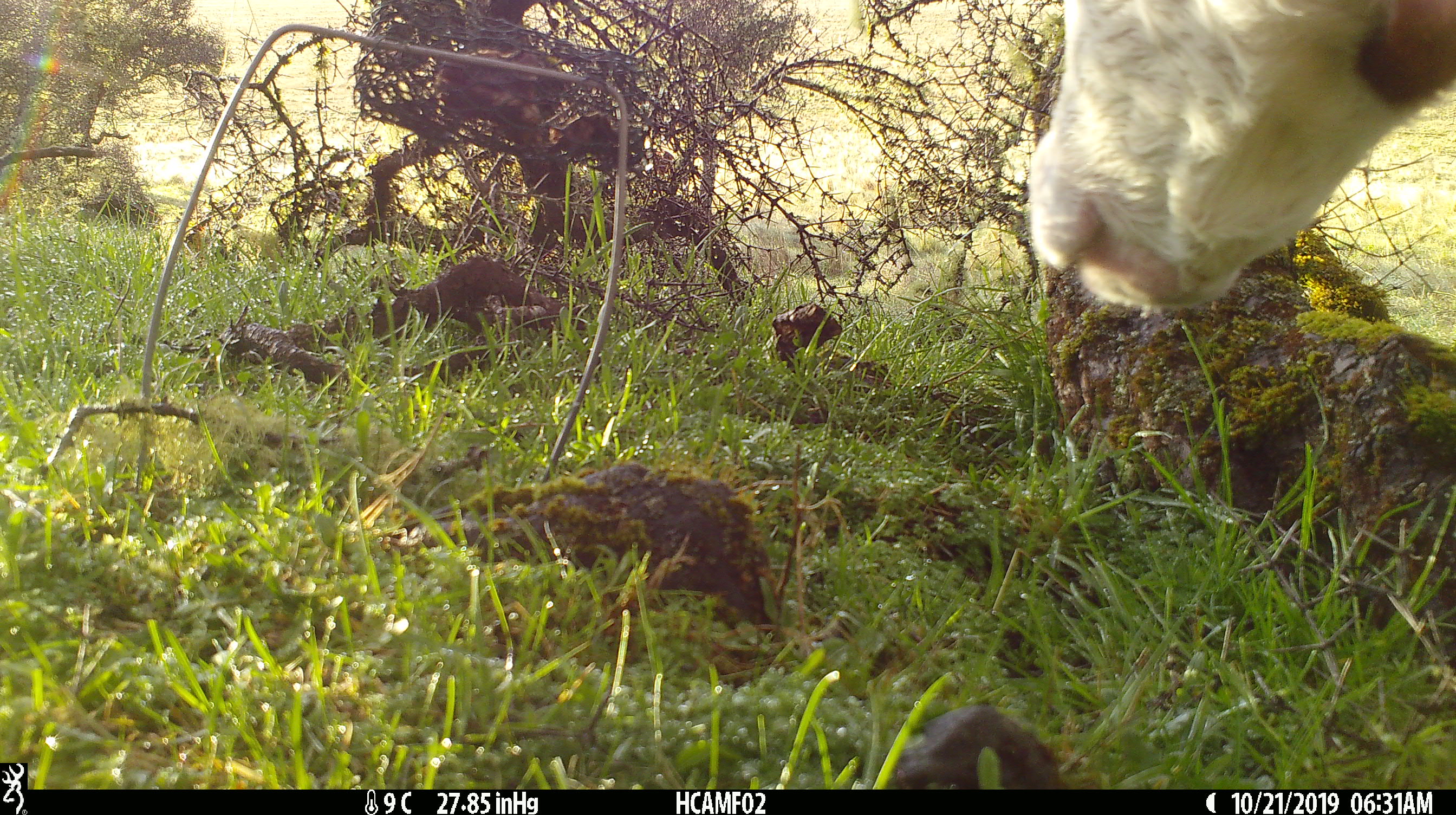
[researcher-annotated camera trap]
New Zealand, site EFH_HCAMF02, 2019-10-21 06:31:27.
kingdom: Animalia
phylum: Chordata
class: Mammalia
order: Artiodactyla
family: Bovidae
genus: Bos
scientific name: Bos taurus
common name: domestic cow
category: cow